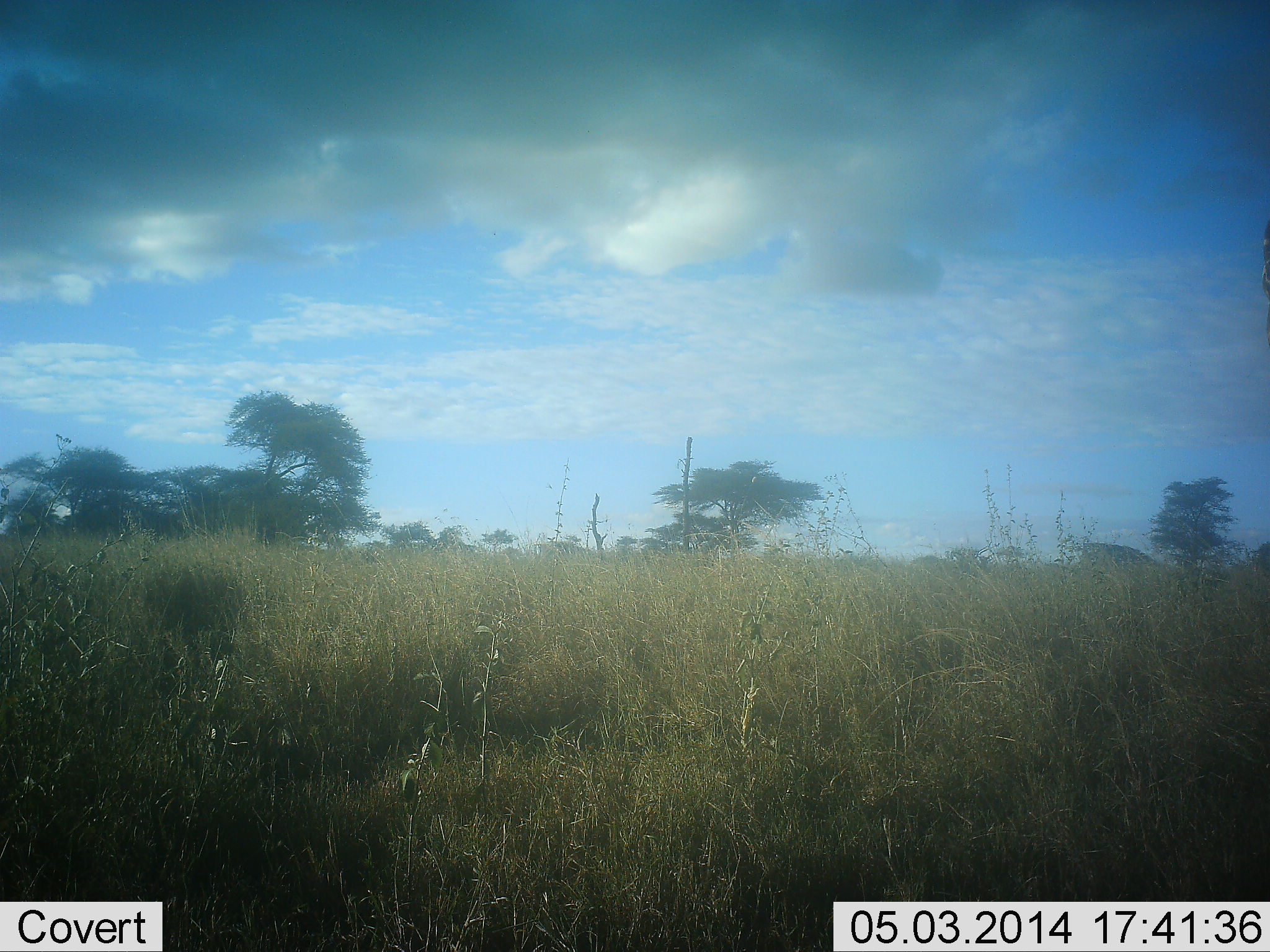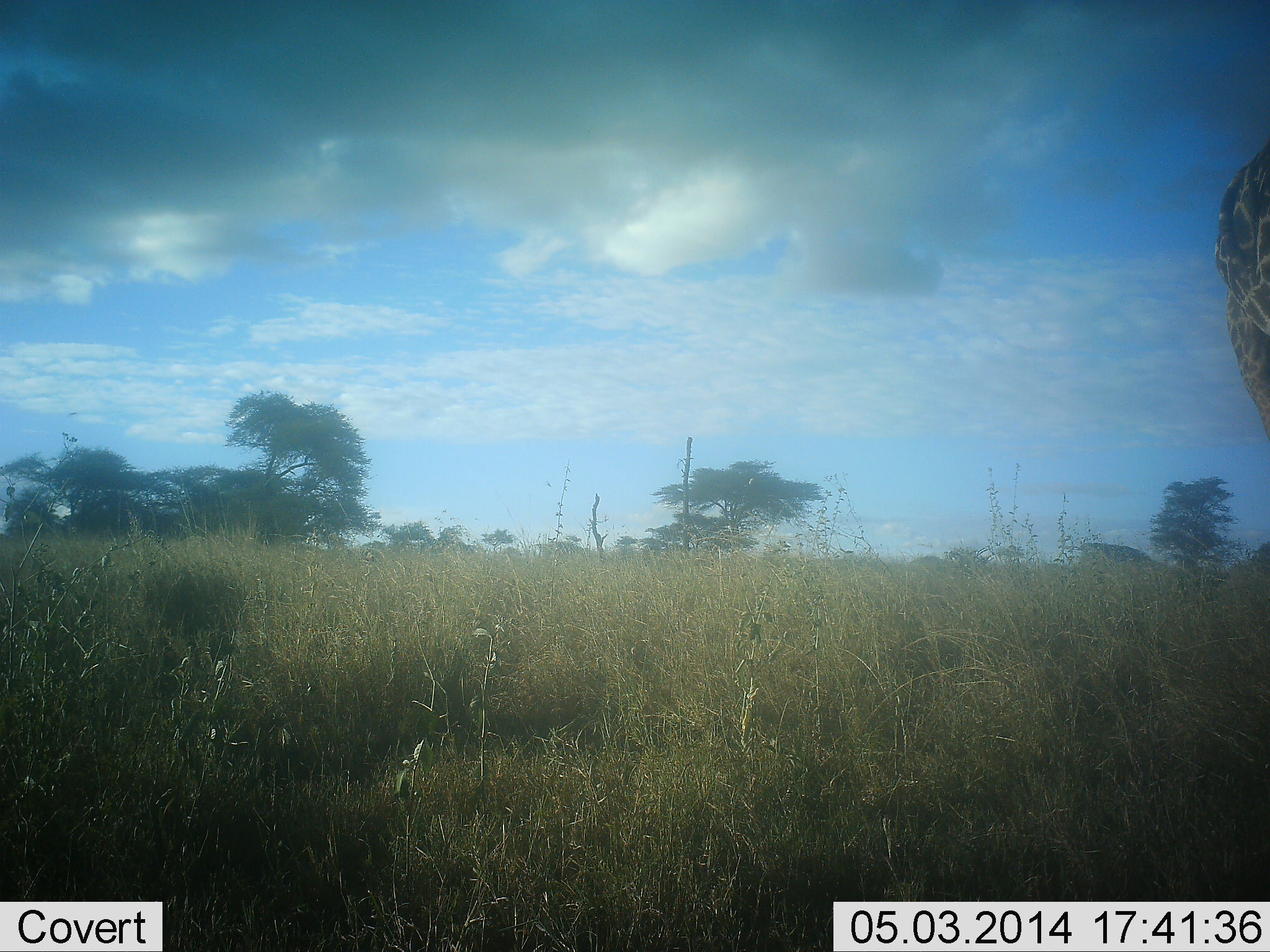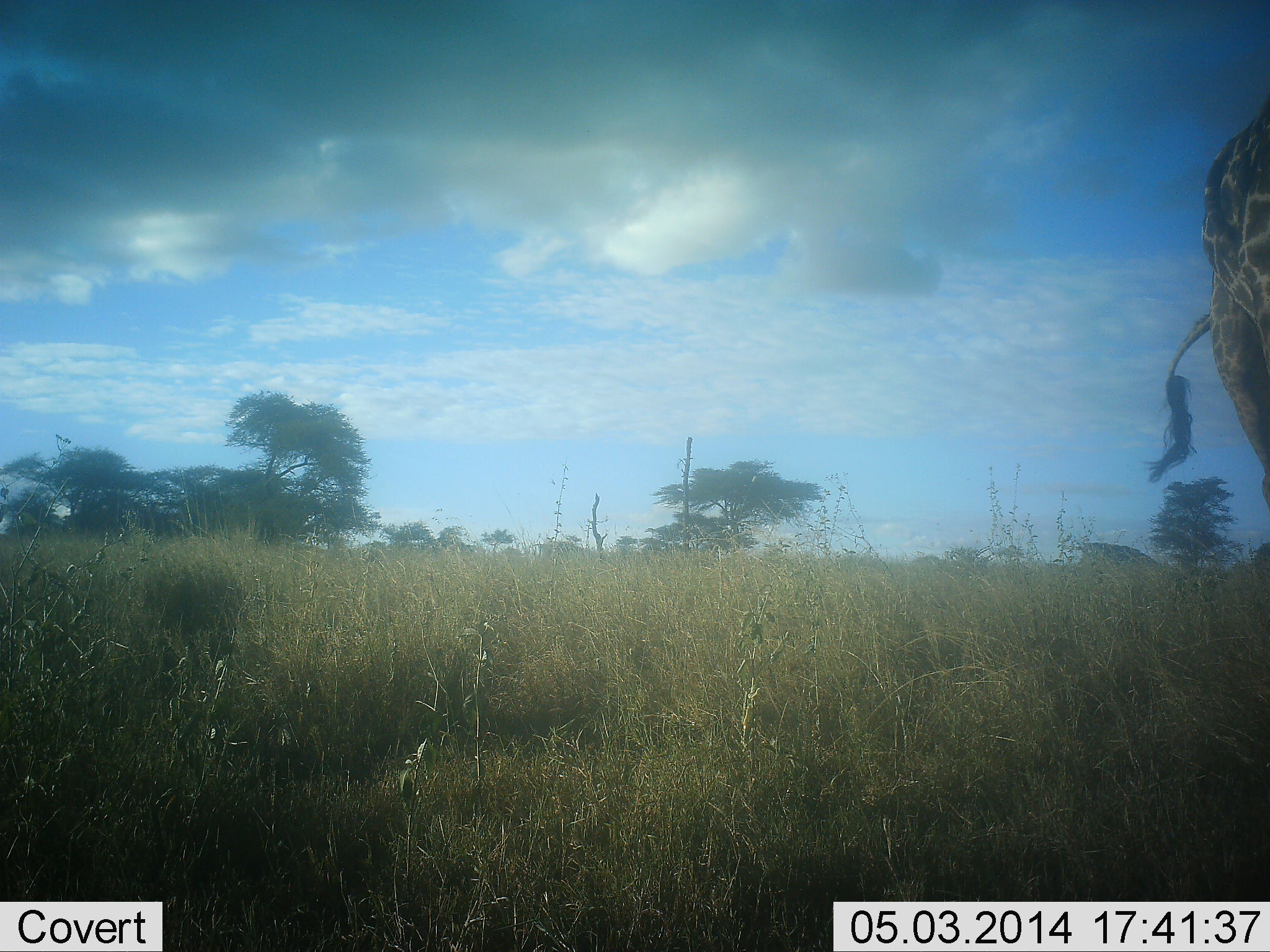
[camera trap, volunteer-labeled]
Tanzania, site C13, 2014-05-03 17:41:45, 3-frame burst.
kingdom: Animalia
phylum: Chordata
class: Mammalia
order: Artiodactyla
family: Giraffidae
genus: Giraffa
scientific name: Giraffa camelopardalis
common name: giraffe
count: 1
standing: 60%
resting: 0%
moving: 40%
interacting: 0%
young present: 0%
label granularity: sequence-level